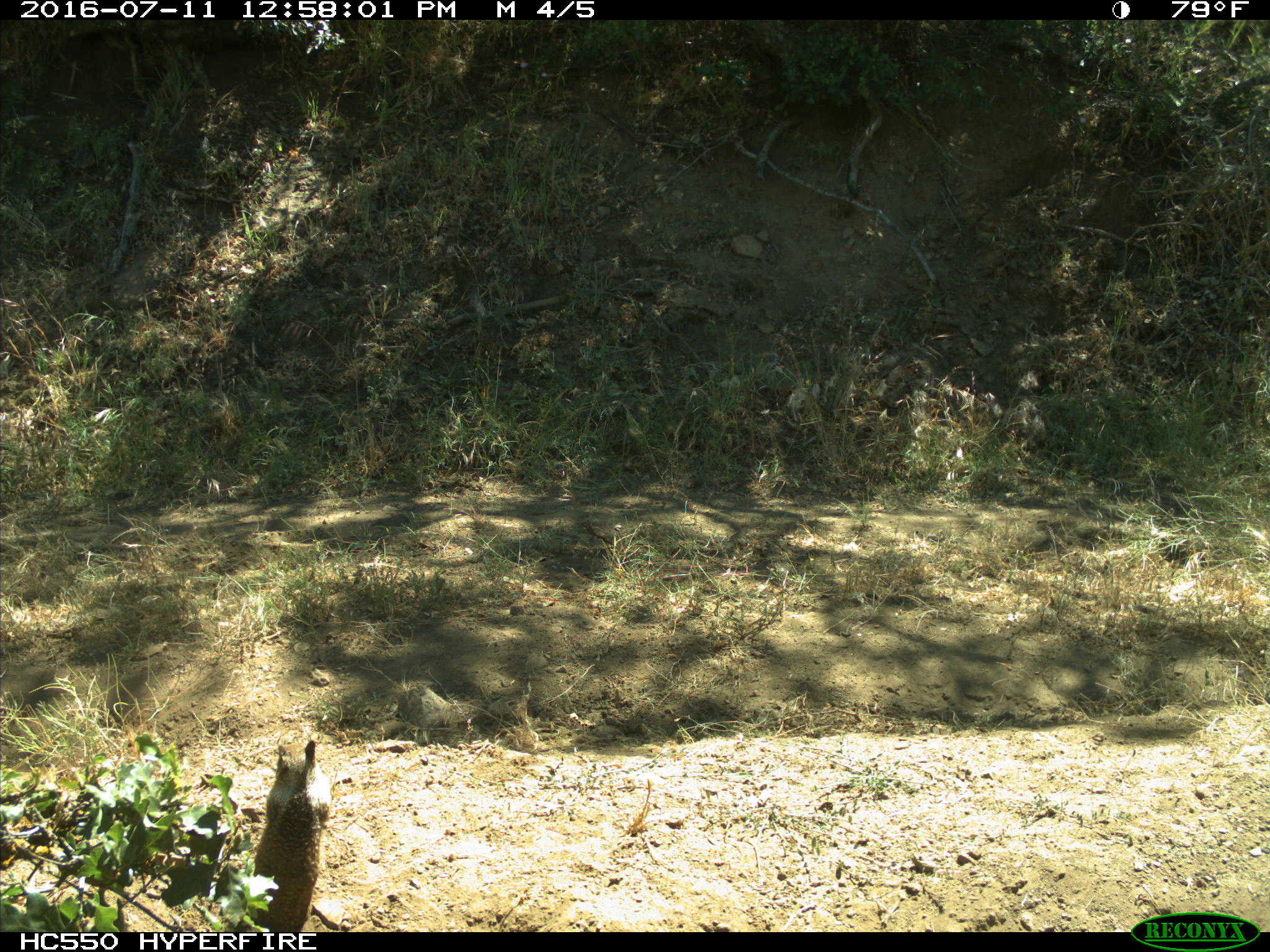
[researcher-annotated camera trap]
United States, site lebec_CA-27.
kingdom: Animalia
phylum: Chordata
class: Mammalia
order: Rodentia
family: Sciuridae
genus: Otospermophilus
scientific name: Otospermophilus beecheyi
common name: california ground squirrel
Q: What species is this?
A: Otospermophilus beecheyi (california ground squirrel).